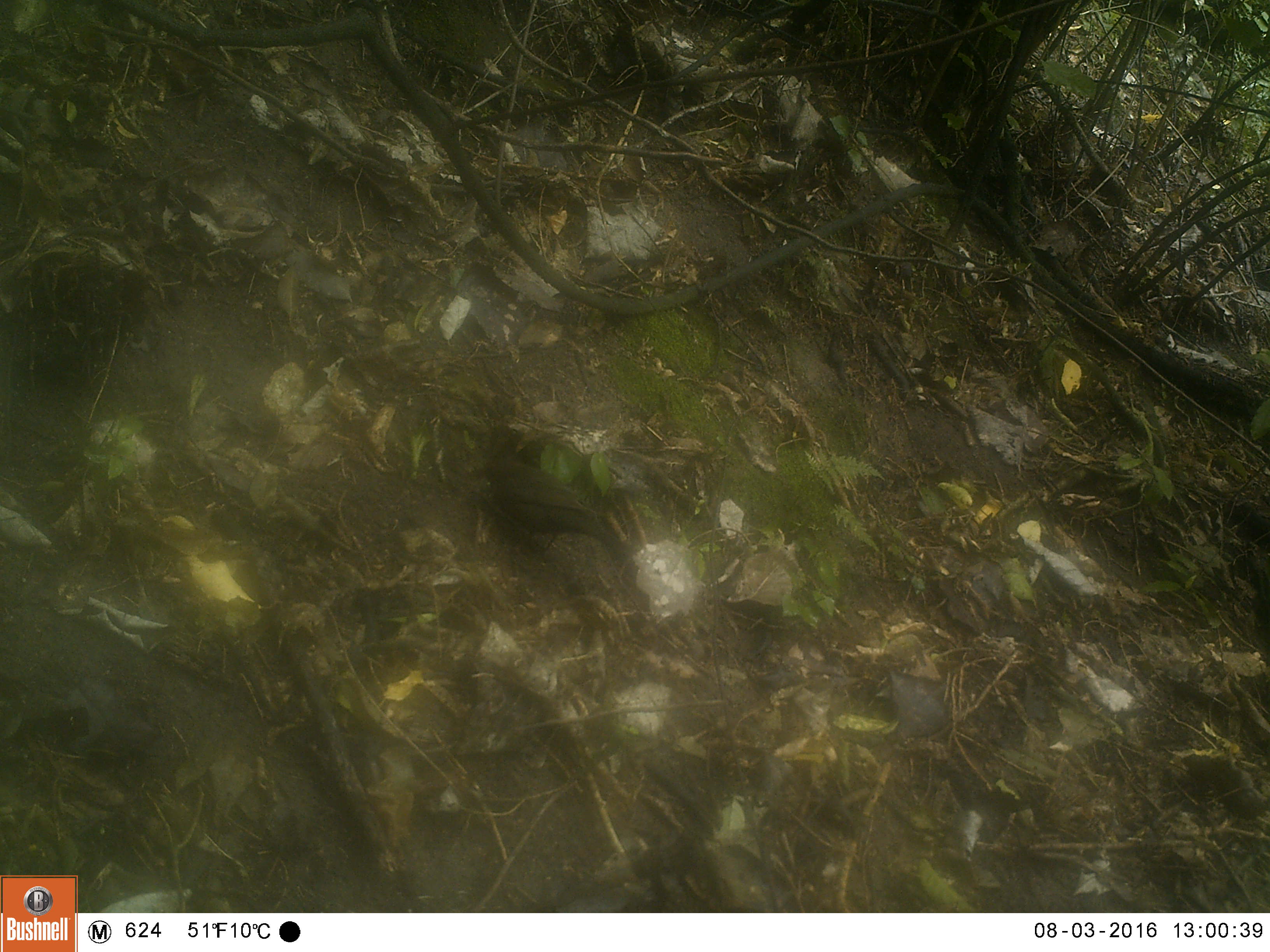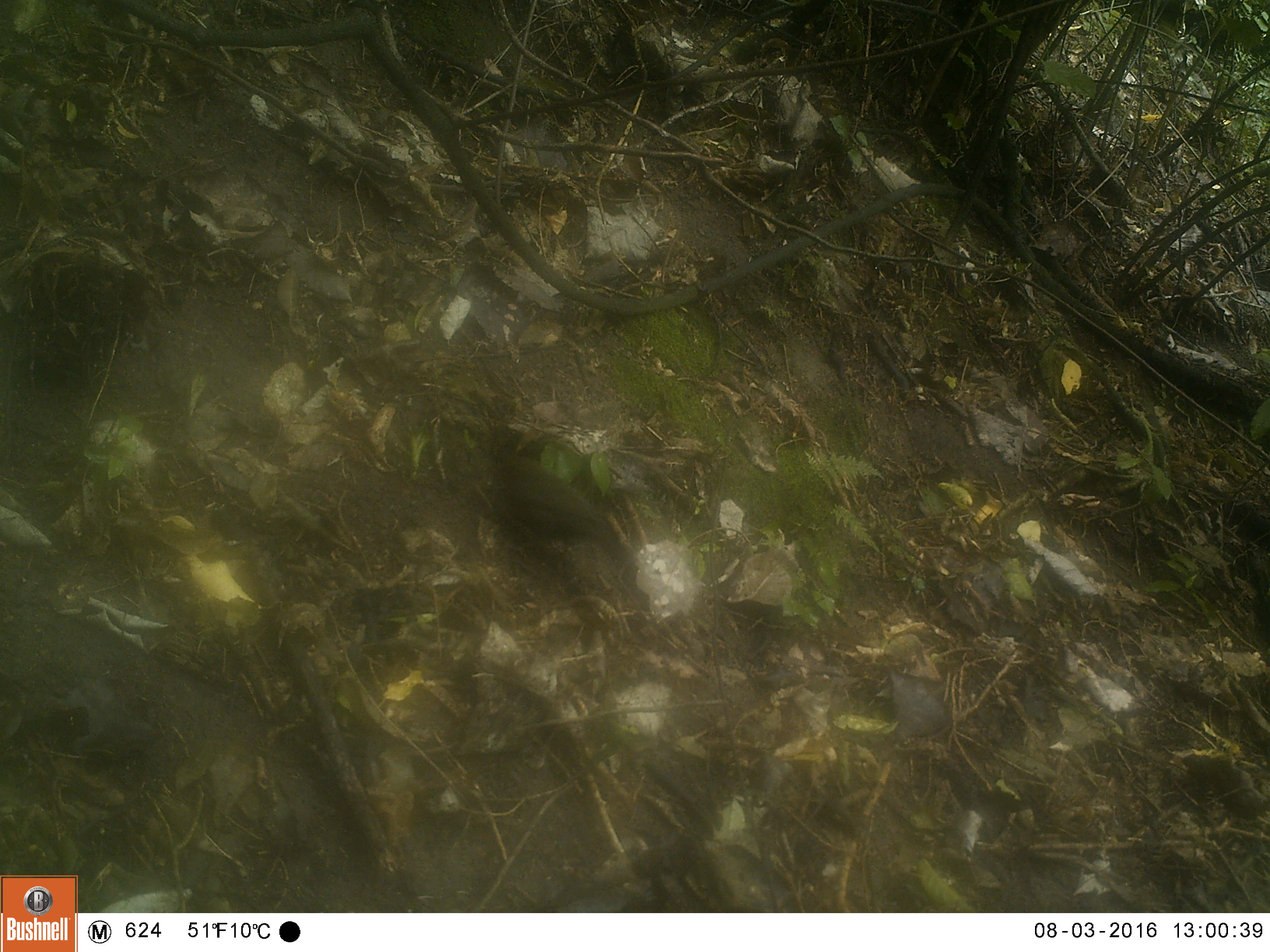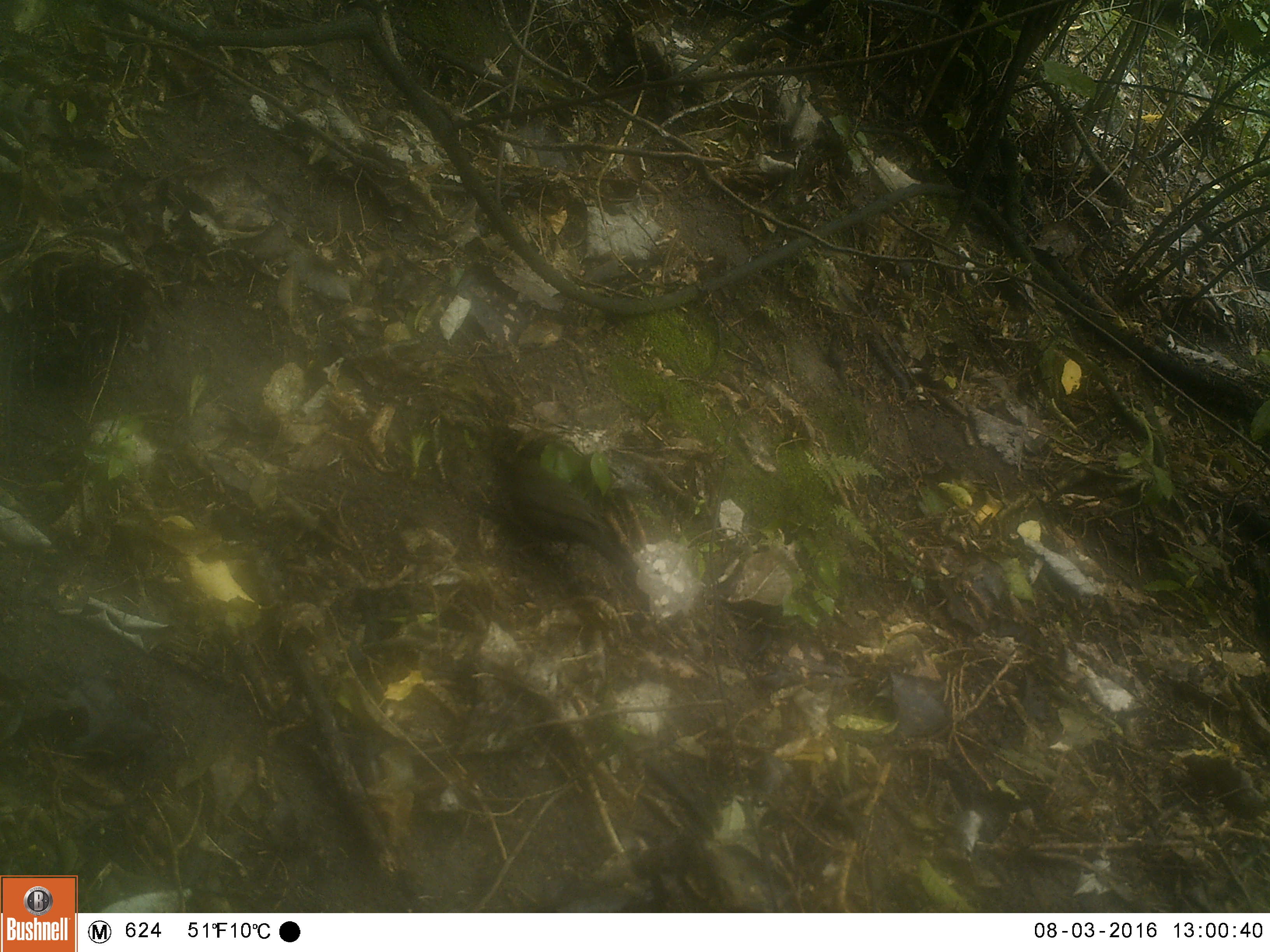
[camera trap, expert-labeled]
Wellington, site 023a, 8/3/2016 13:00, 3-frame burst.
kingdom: Animalia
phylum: Chordata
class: Aves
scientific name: Aves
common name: bird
Bird (Aves).